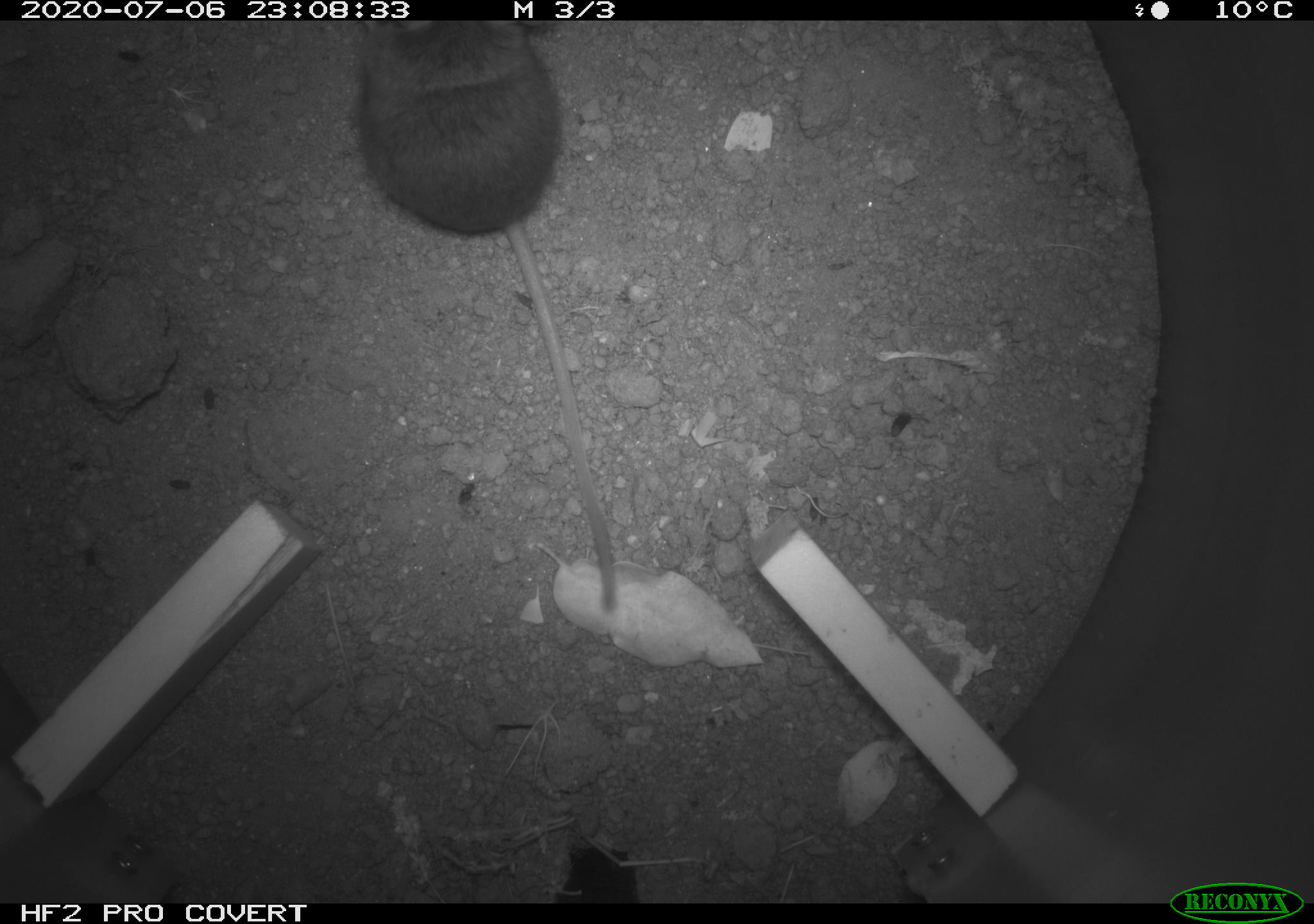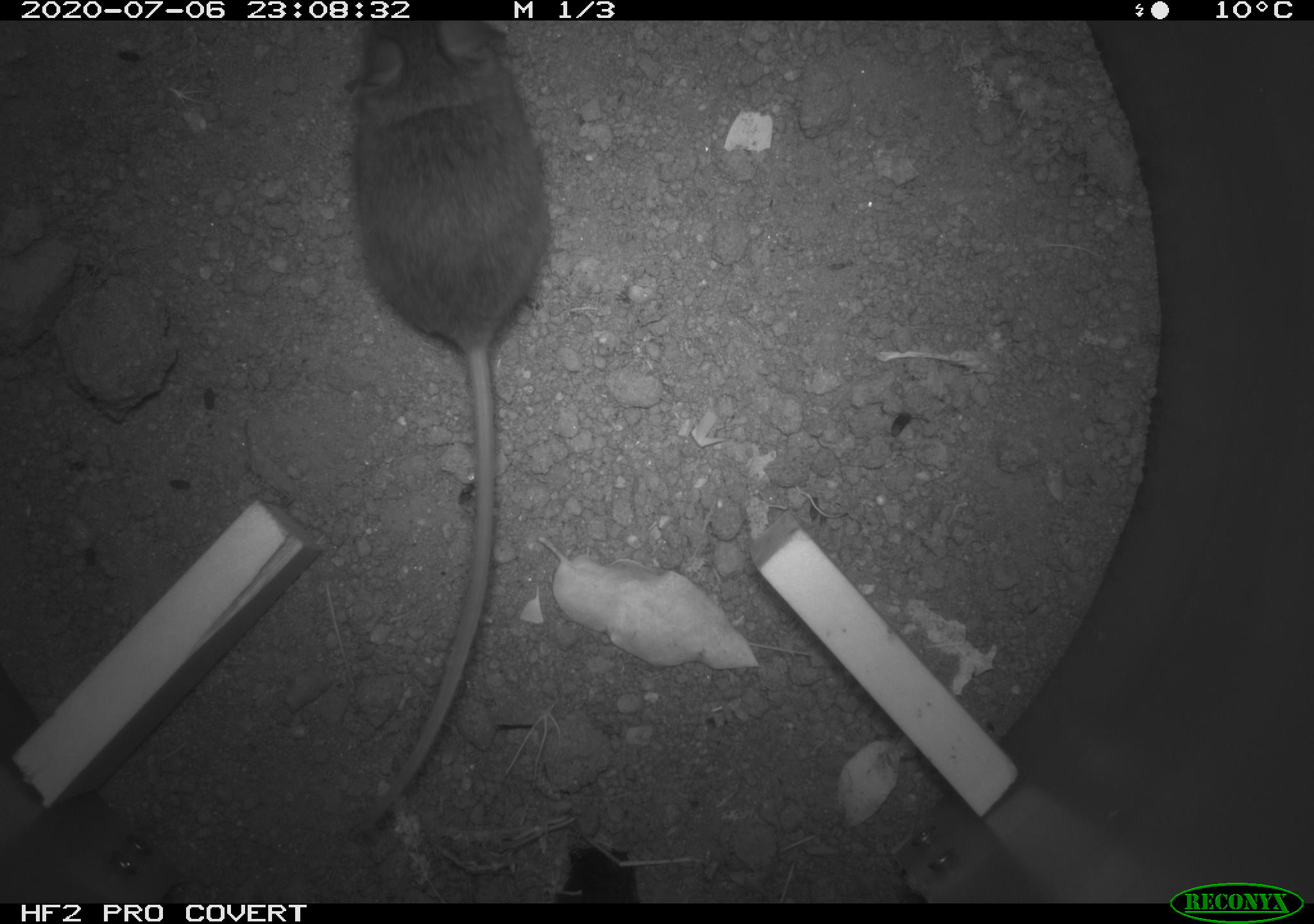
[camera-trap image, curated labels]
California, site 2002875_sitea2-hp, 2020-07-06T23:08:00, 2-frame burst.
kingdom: Animalia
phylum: Chordata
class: Mammalia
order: Rodentia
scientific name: Rodentia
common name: rodent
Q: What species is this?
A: Rodent (Rodentia).